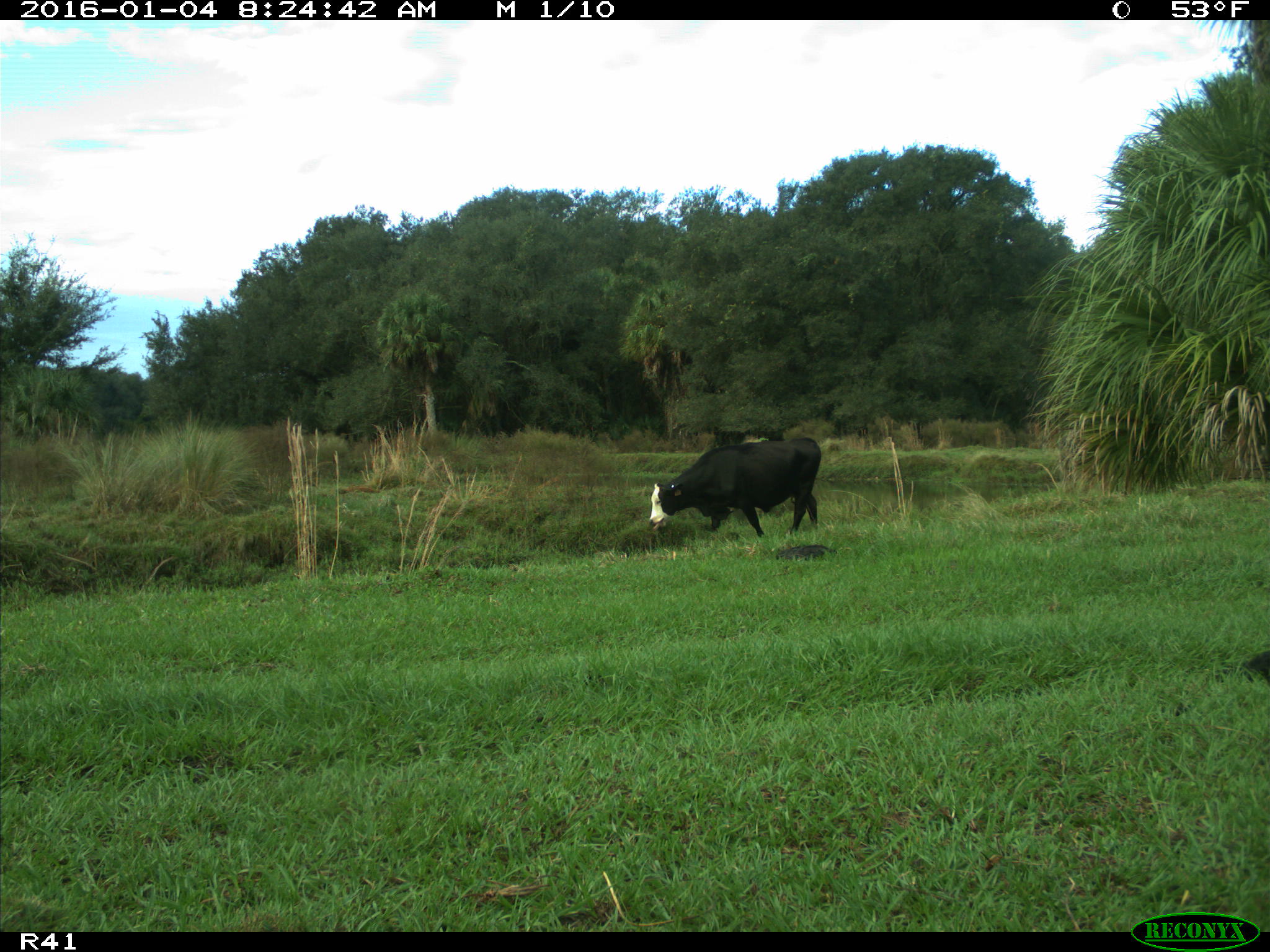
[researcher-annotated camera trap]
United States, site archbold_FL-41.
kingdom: Animalia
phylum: Chordata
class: Mammalia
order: Artiodactyla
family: Bovidae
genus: Bos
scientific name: Bos taurus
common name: domestic cow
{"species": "Bos taurus (domestic cow)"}